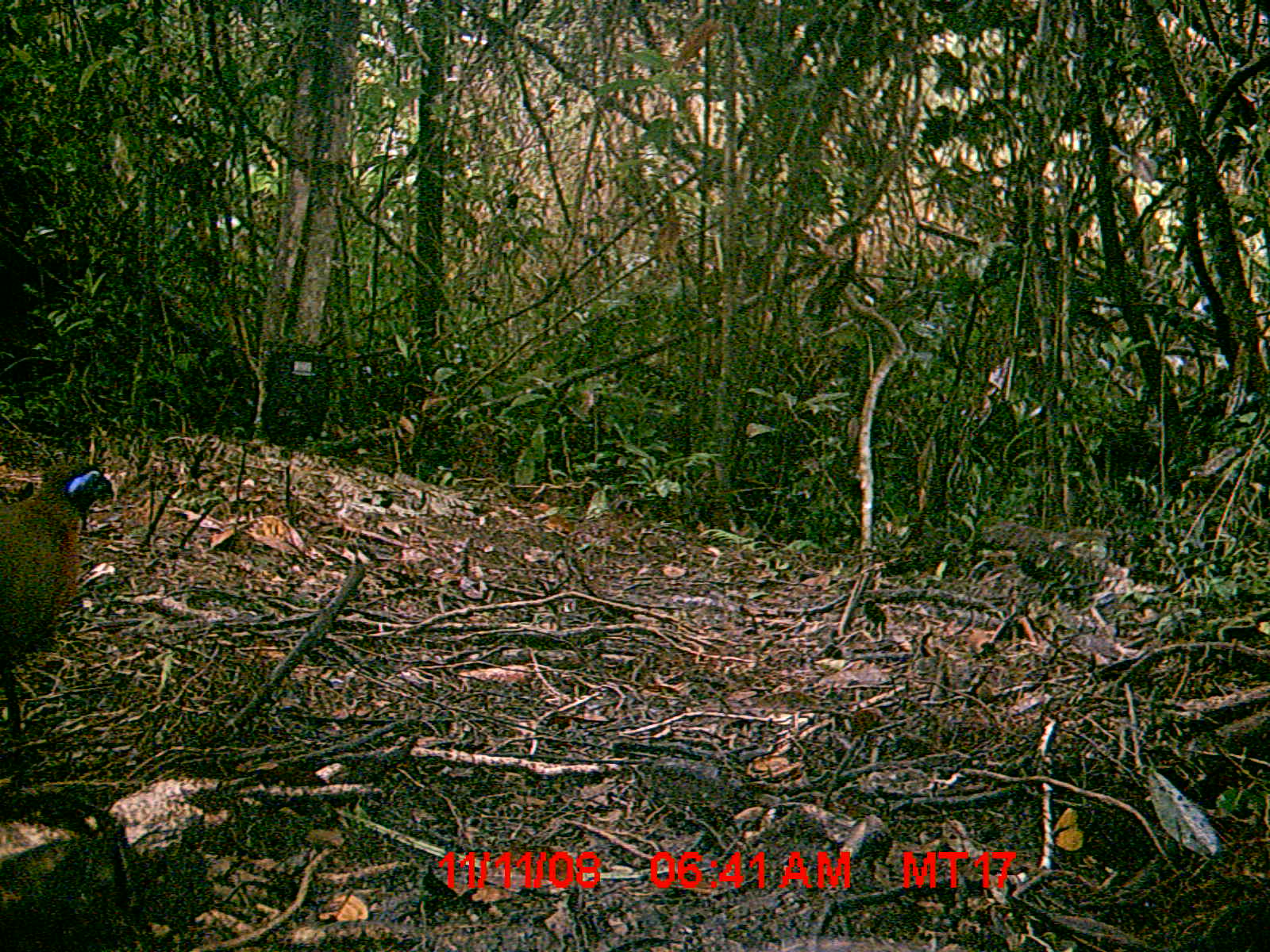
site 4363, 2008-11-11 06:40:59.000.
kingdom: Animalia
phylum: Chordata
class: Aves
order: Cuculiformes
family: Cuculidae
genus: Coua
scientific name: Coua serriana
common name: red-breasted coua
Coua serriana (red-breasted coua), count 2.